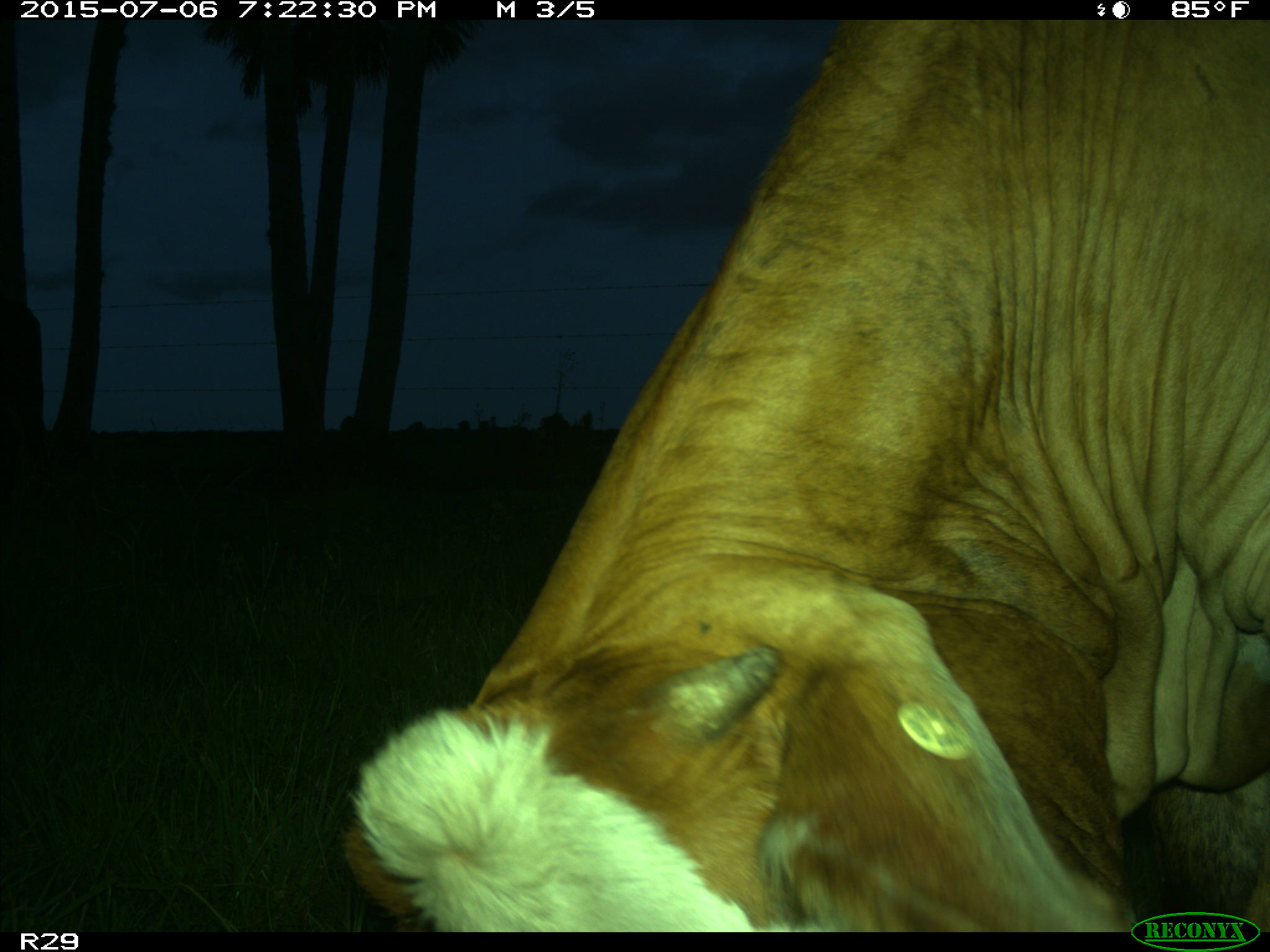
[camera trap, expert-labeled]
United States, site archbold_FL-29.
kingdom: Animalia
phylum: Chordata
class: Mammalia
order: Artiodactyla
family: Bovidae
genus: Bos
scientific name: Bos taurus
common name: domestic cow